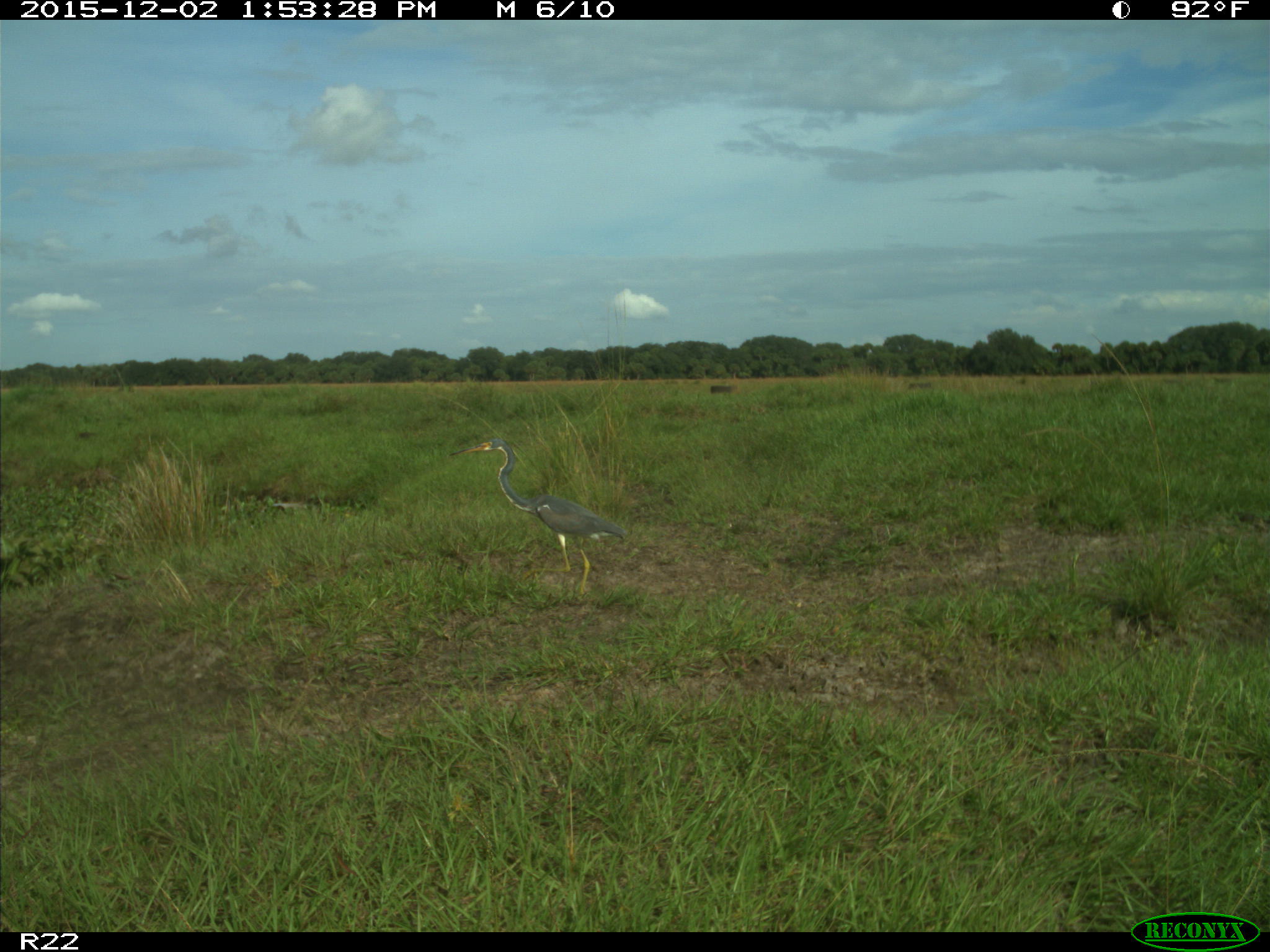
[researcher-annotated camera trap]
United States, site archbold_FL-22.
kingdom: Animalia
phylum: Chordata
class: Aves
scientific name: Aves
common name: birds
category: unidentified bird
Unidentified bird (birds) (Aves).